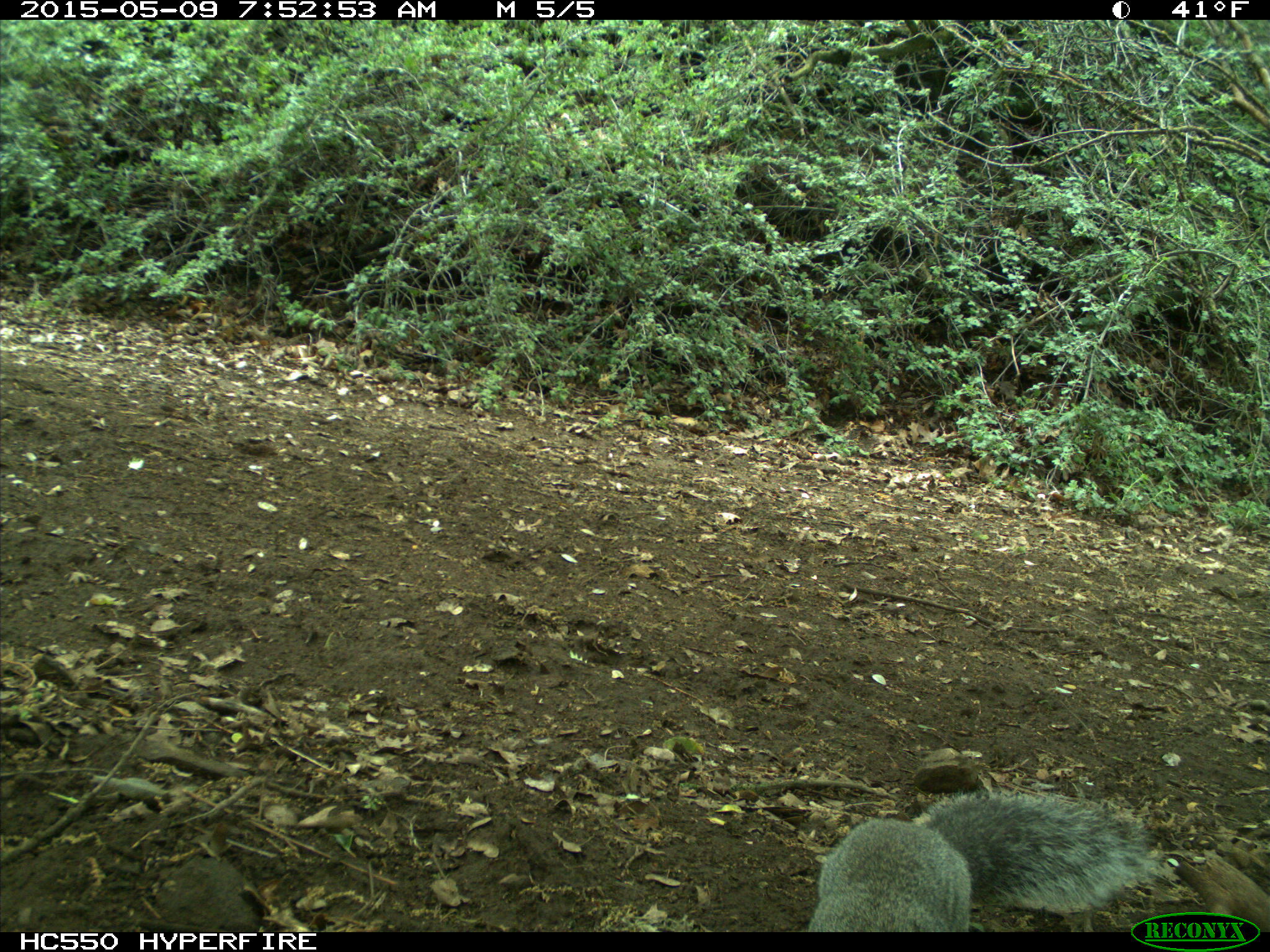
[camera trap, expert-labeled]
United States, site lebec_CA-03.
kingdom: Animalia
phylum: Chordata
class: Mammalia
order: Rodentia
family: Sciuridae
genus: Sciurus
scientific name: Sciurus carolinensis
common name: eastern gray squirrel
Sciurus carolinensis (eastern gray squirrel).